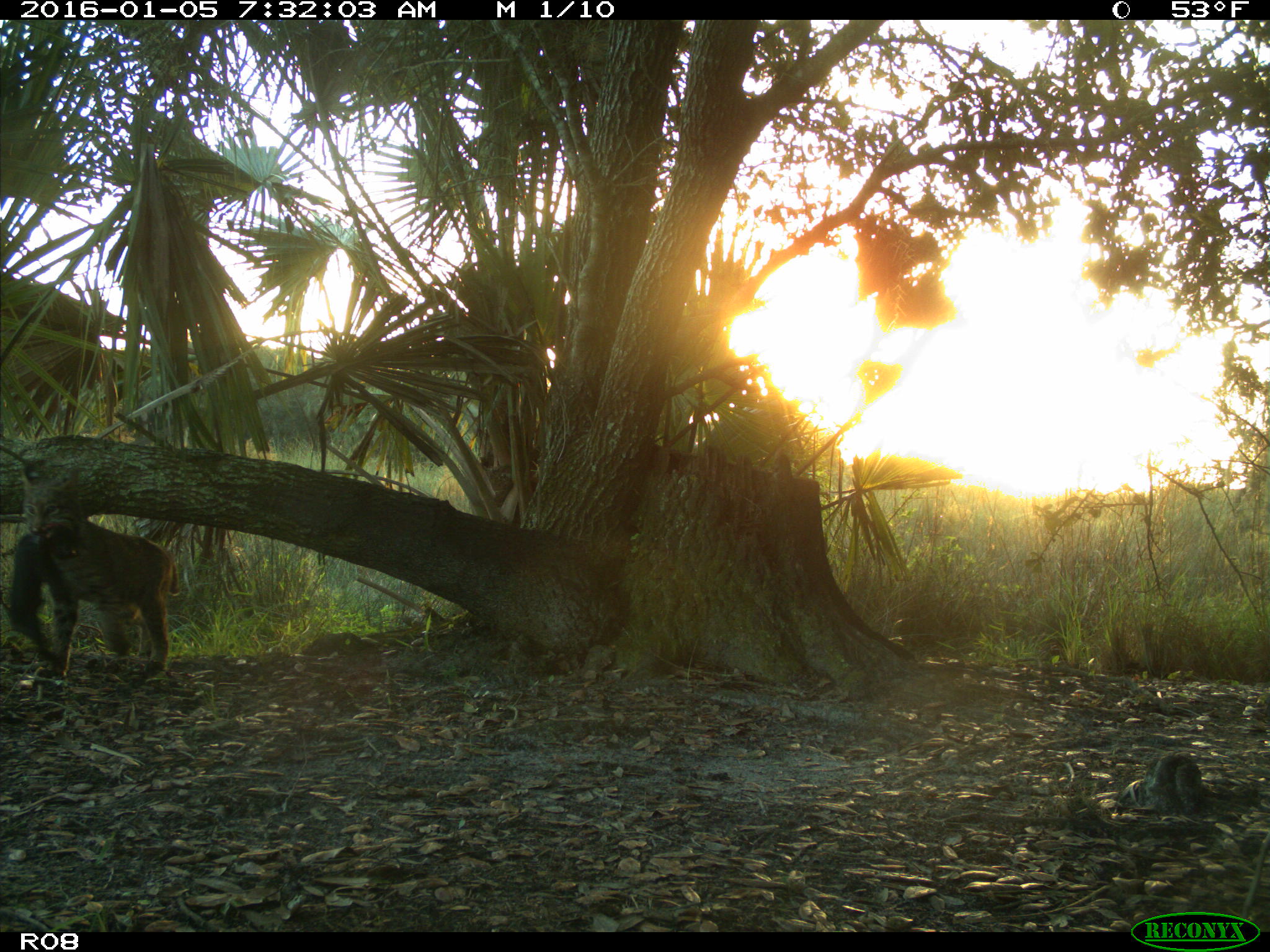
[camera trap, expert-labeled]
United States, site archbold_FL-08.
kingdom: Animalia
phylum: Chordata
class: Mammalia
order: Carnivora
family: Felidae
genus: Lynx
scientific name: Lynx rufus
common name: bobcat